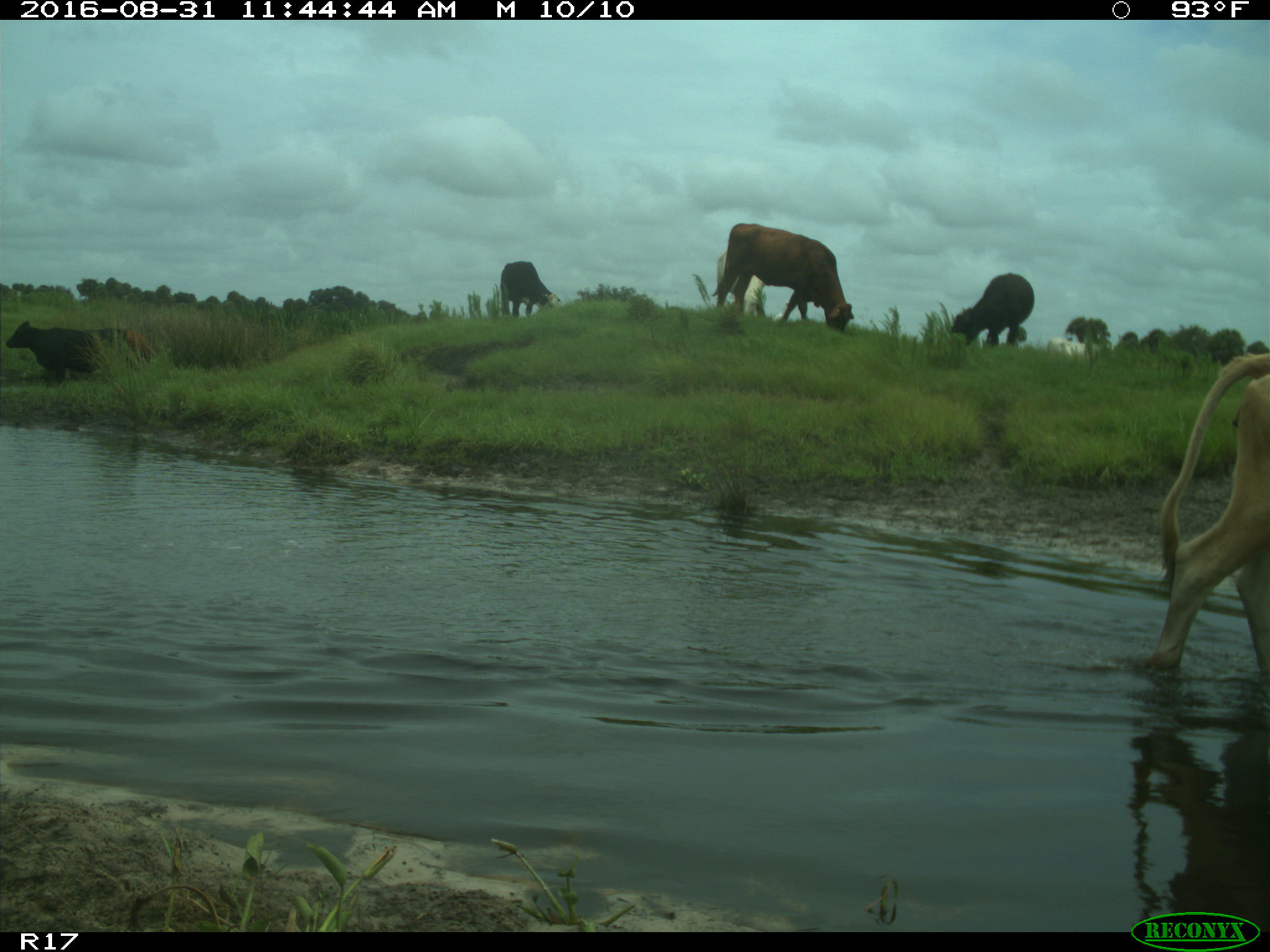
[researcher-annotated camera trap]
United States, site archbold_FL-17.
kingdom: Animalia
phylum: Chordata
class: Mammalia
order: Artiodactyla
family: Bovidae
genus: Bos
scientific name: Bos taurus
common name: domestic cow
Bos taurus (domestic cow).